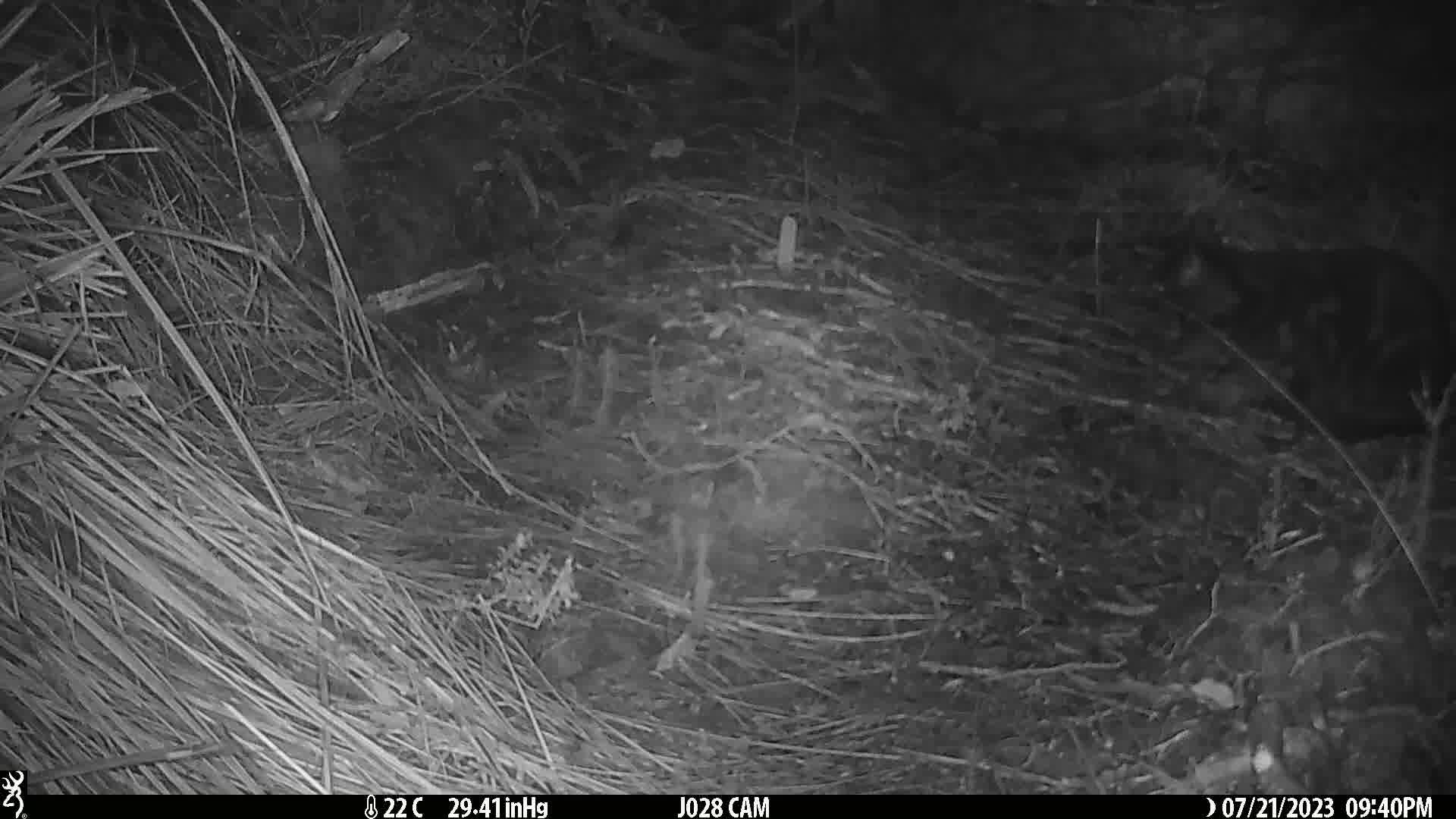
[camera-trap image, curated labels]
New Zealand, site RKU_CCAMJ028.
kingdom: Animalia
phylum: Chordata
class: Mammalia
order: Carnivora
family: Felidae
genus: Felis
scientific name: Felis catus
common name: domestic cat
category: cat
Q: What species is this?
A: Cat (domestic cat) (Felis catus).